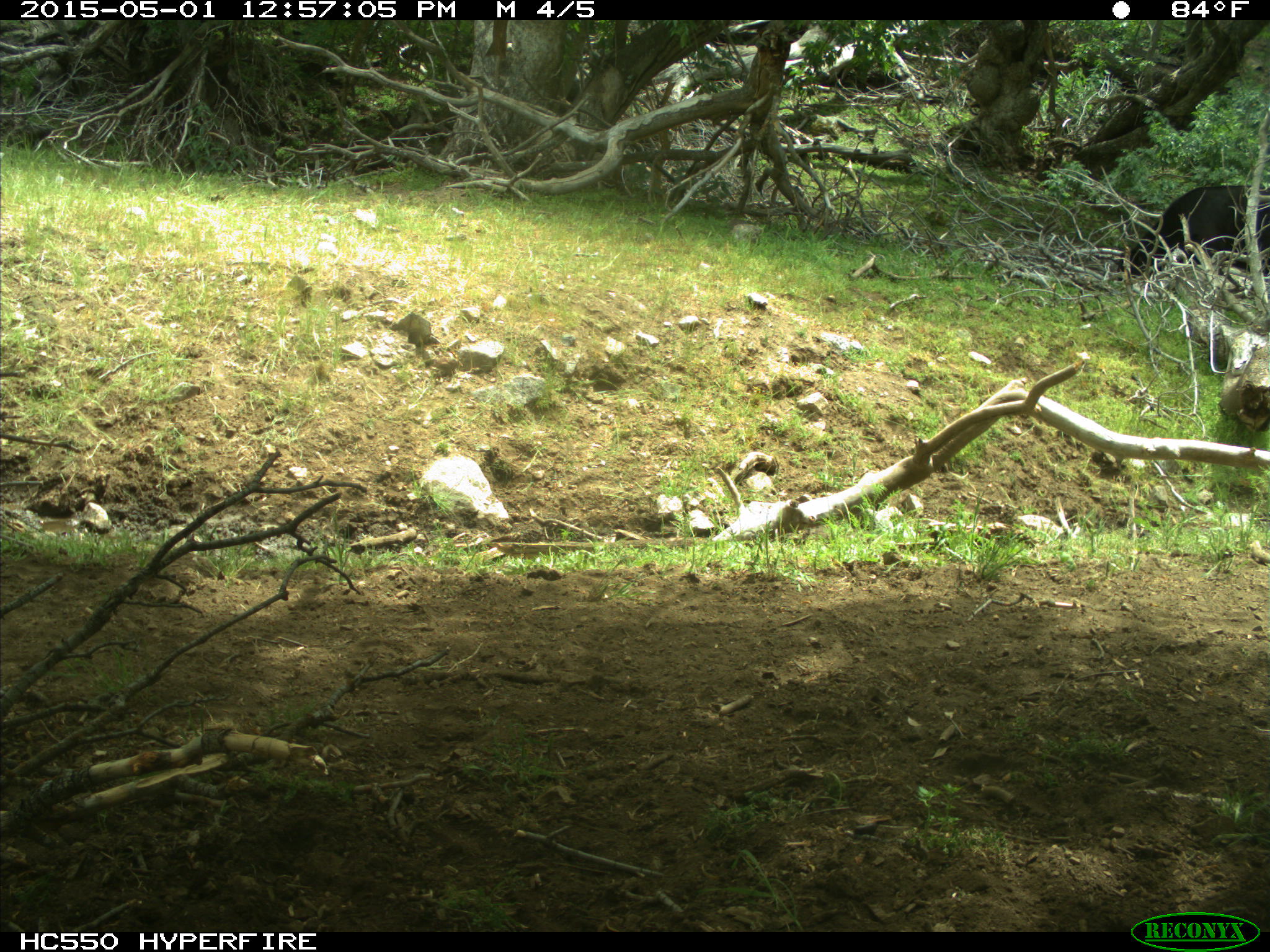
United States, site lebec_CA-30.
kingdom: Animalia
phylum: Chordata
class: Mammalia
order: Artiodactyla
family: Bovidae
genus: Bos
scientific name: Bos taurus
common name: domestic cow